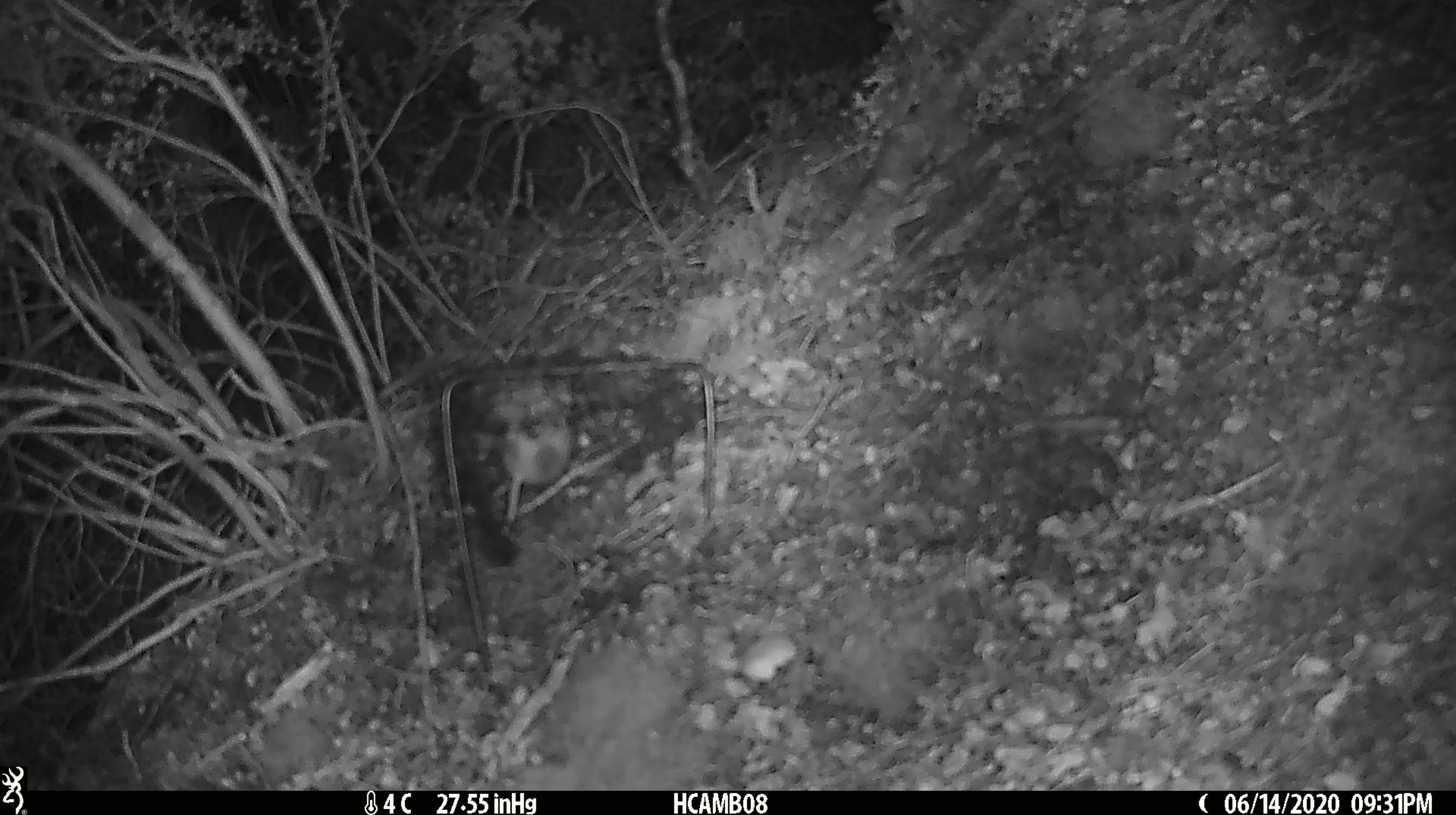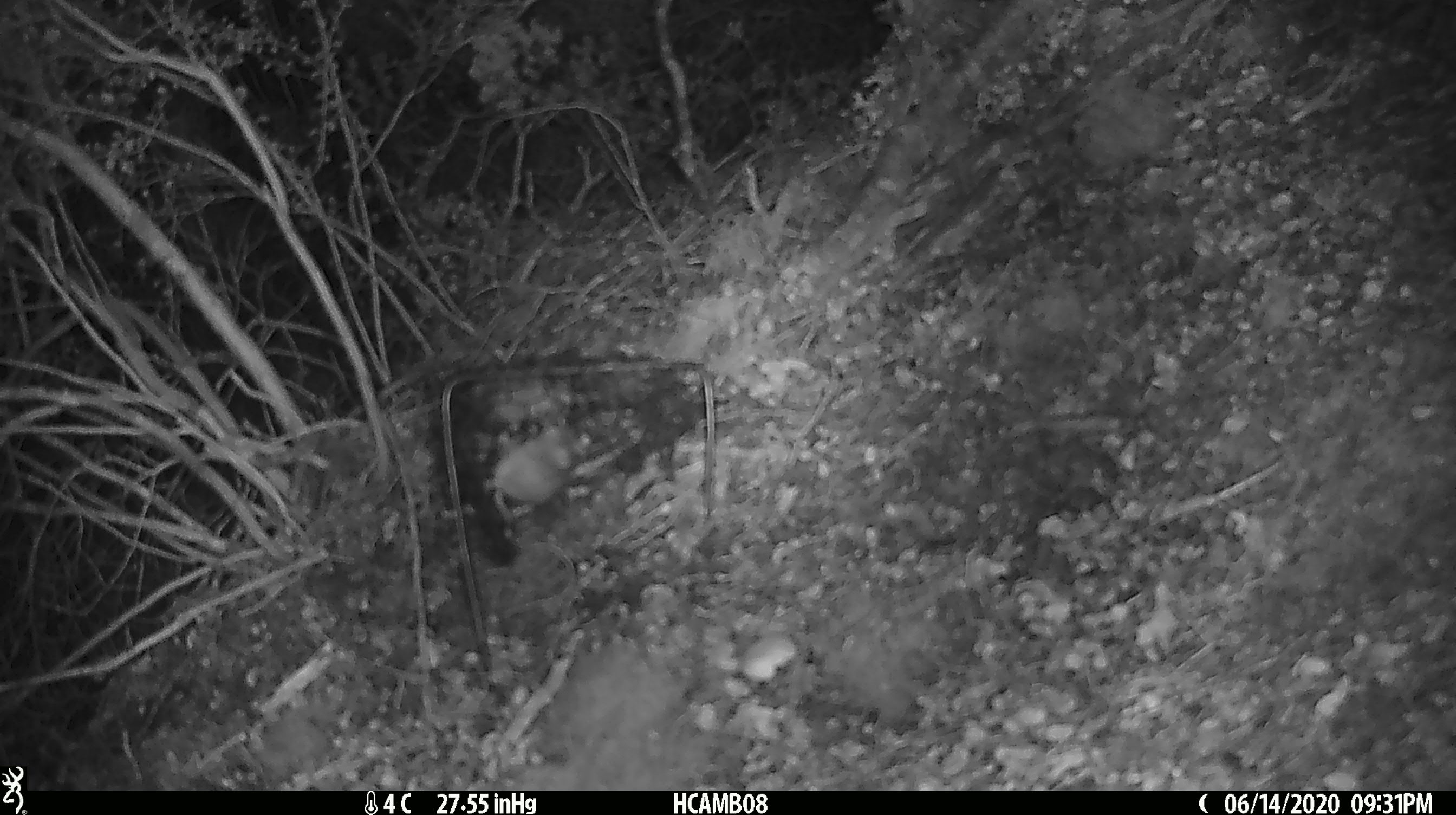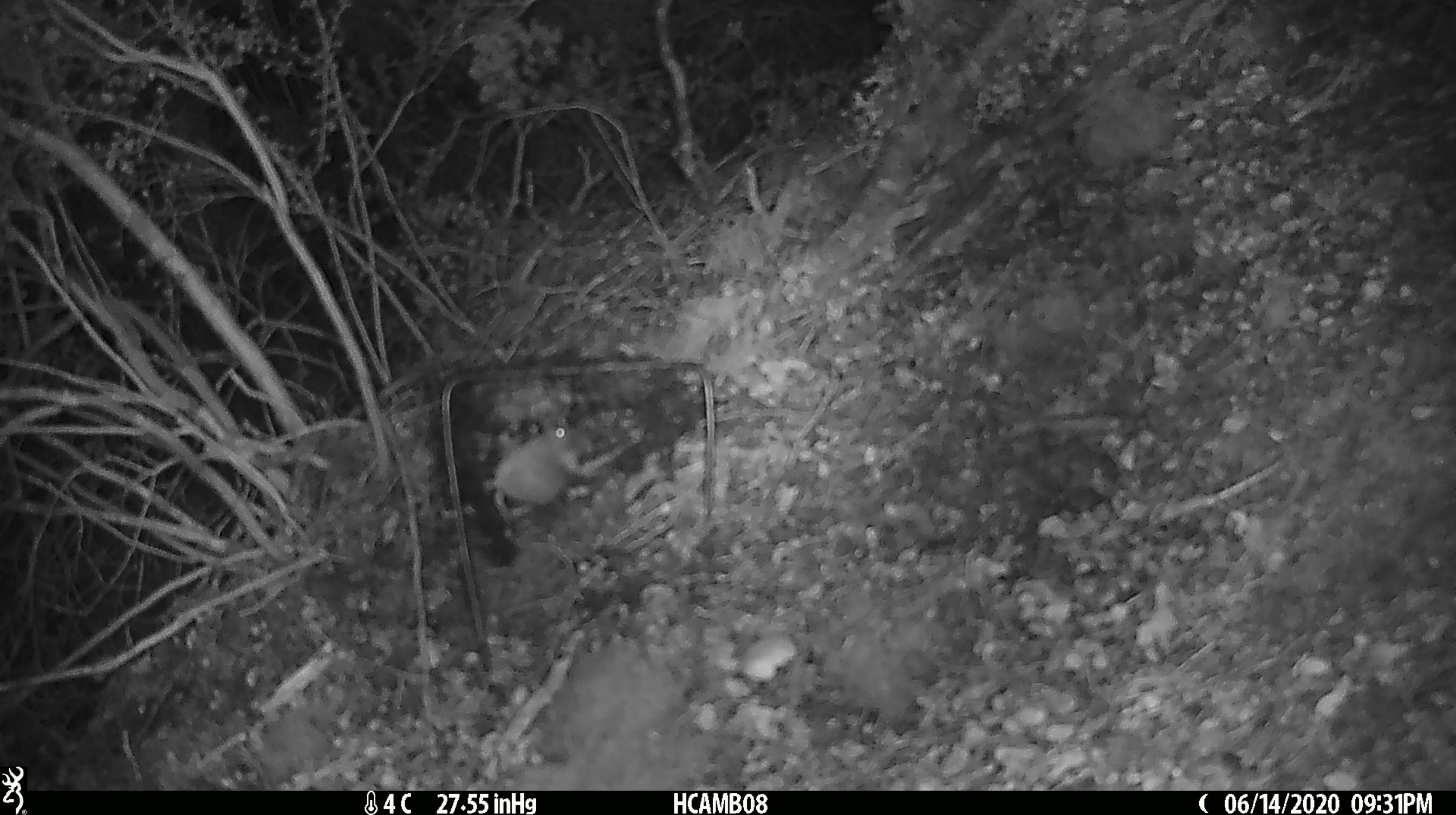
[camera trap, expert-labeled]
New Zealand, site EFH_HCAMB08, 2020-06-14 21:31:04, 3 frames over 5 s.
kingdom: Animalia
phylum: Chordata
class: Mammalia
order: Rodentia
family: Muridae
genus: Mus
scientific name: Mus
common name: mouse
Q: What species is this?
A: Mouse (Mus).